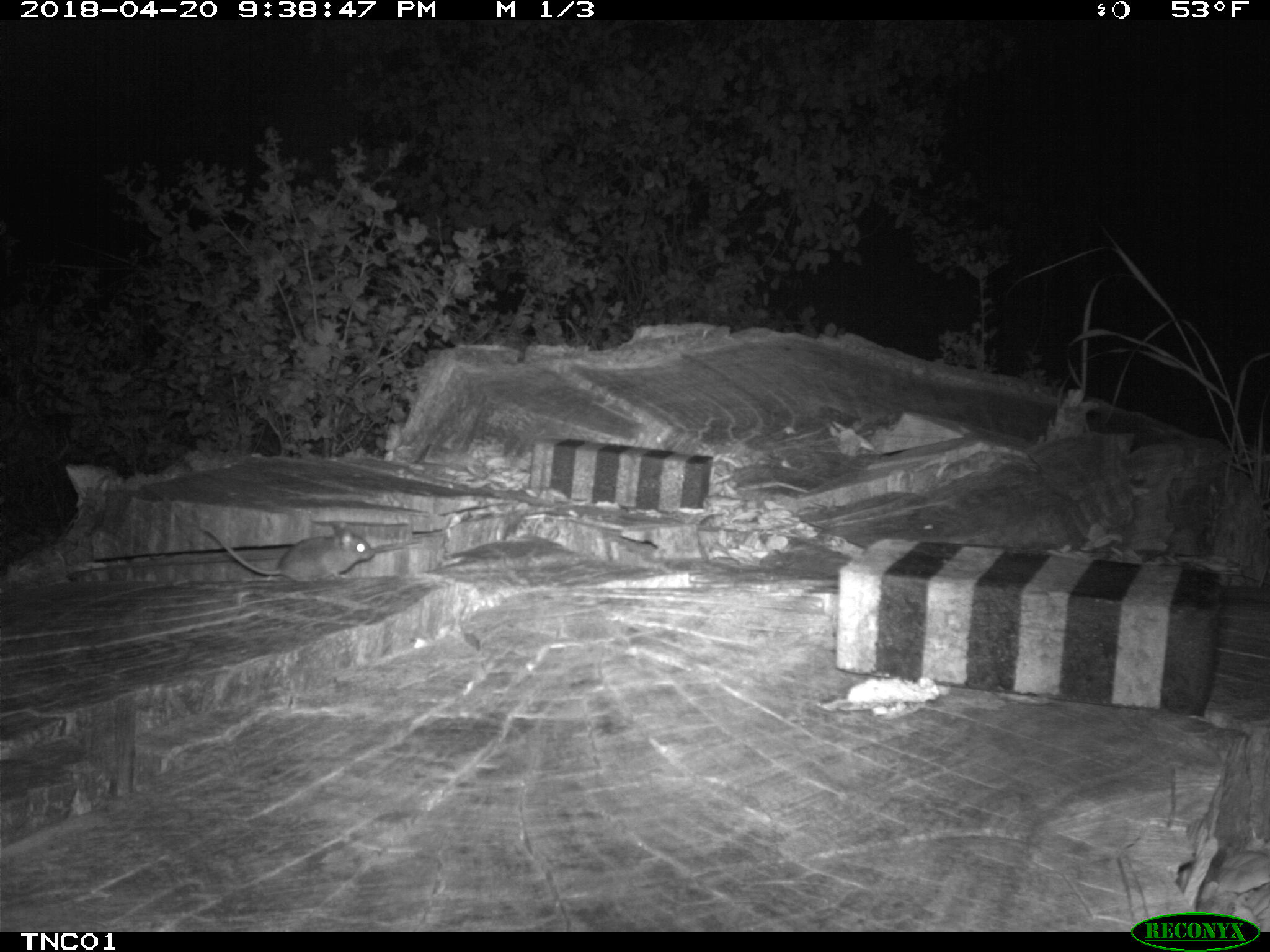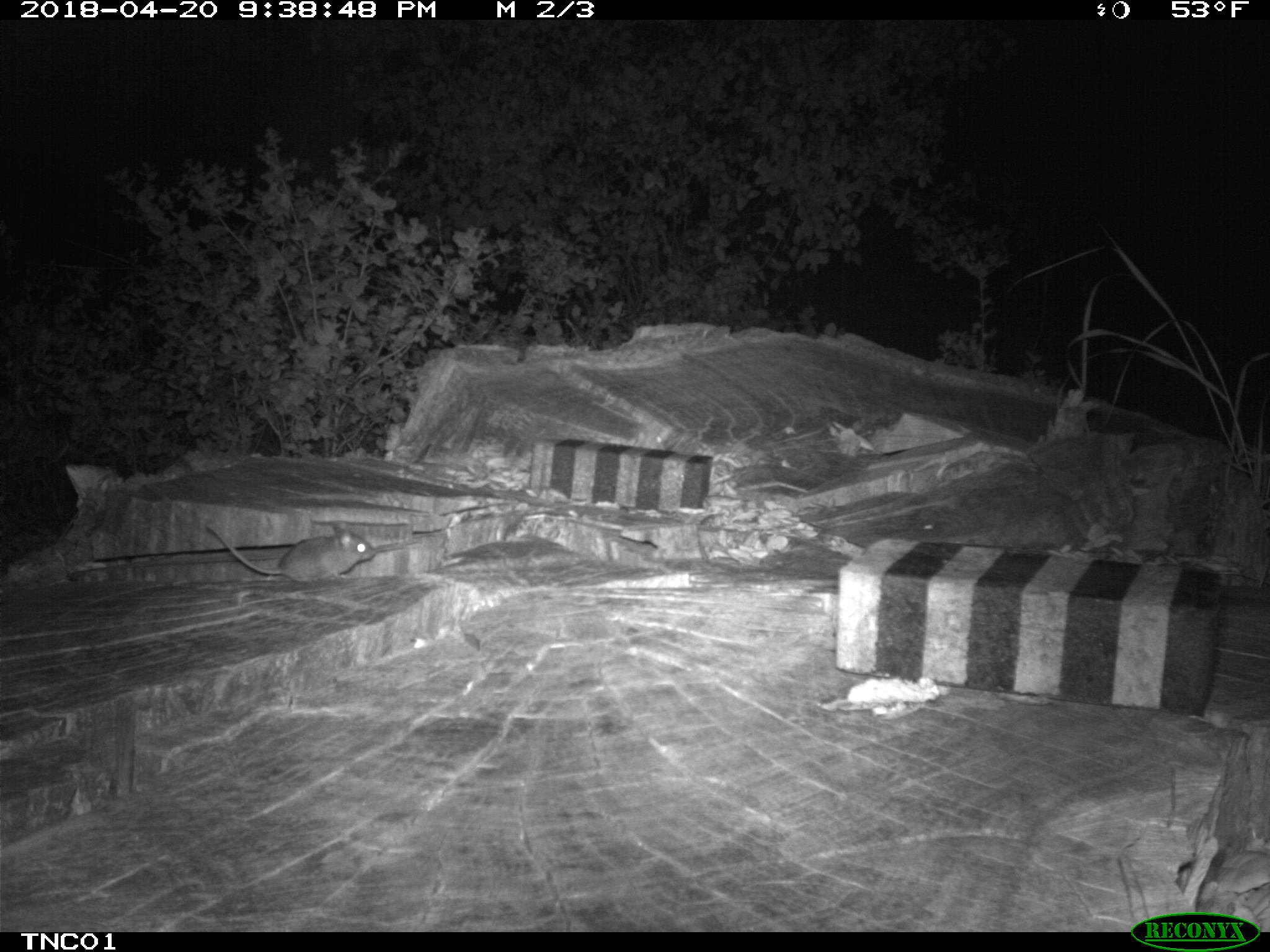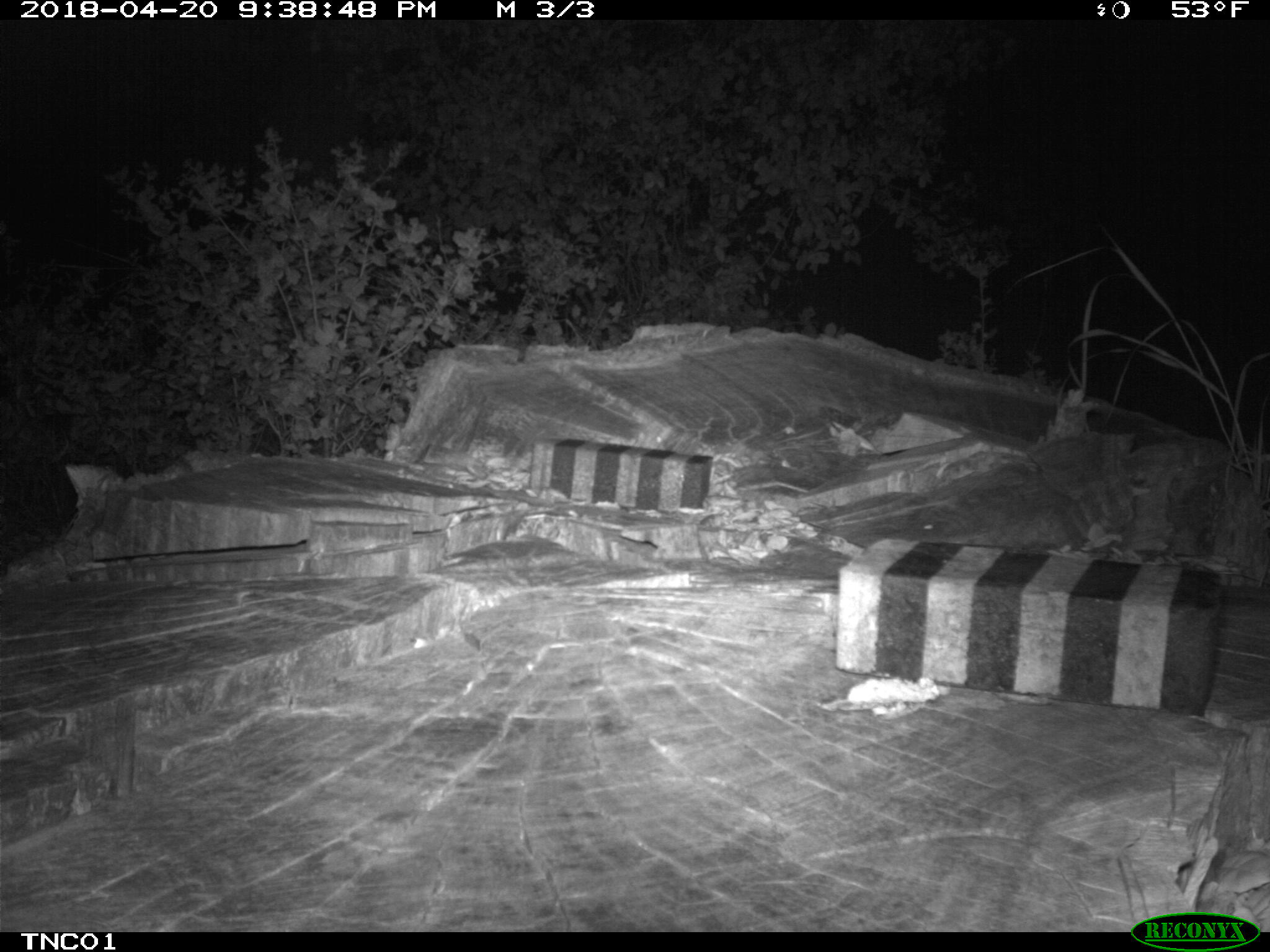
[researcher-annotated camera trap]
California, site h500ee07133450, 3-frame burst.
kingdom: Animalia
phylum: Chordata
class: Mammalia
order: Rodentia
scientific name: Rodentia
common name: rodent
Rodent (Rodentia).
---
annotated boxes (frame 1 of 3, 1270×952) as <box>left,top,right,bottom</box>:
rodent: <box>198,523,375,581</box>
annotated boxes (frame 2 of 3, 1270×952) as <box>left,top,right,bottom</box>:
rodent: <box>202,520,375,581</box>